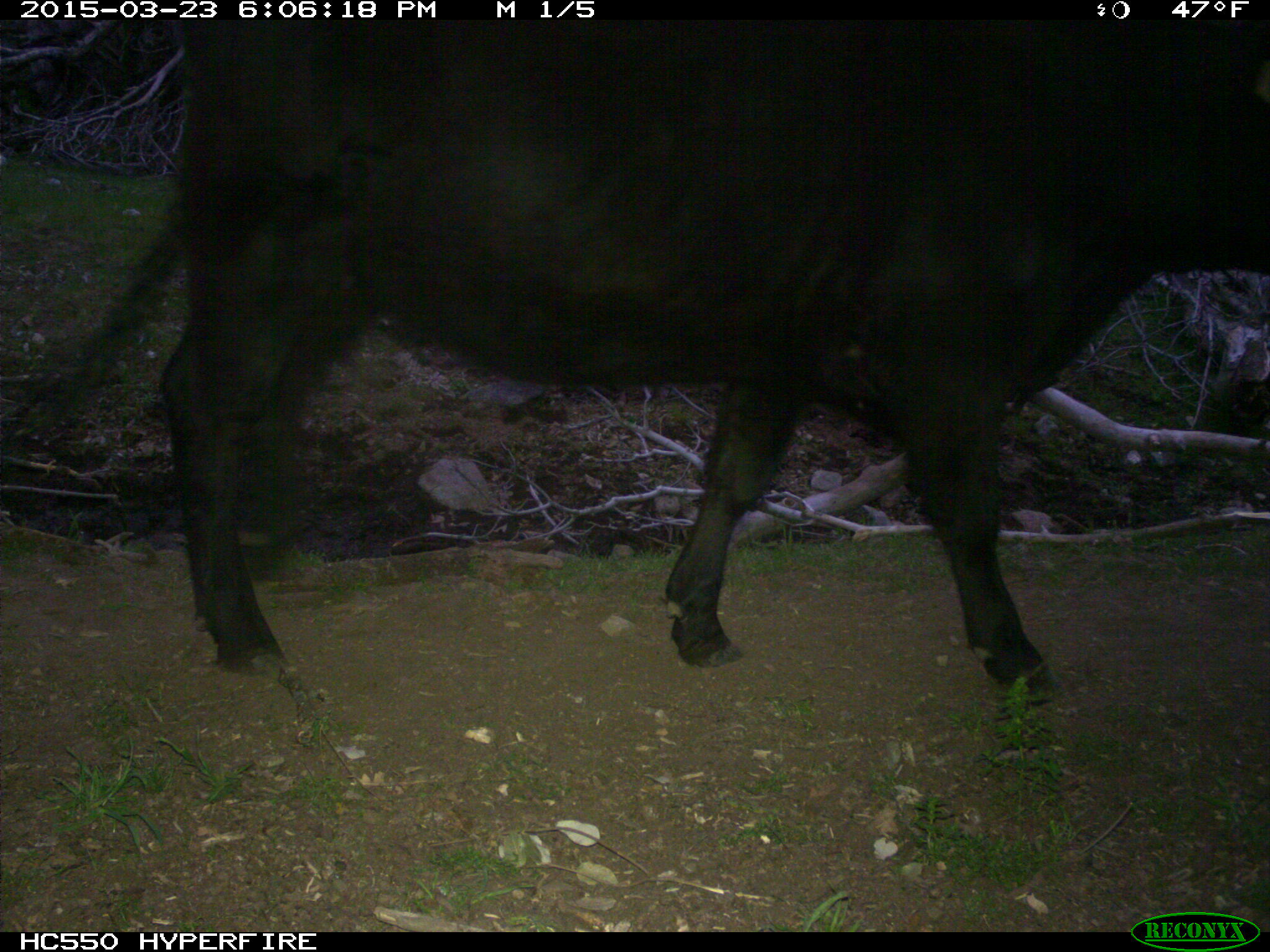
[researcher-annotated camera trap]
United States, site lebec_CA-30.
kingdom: Animalia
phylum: Chordata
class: Mammalia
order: Artiodactyla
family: Bovidae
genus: Bos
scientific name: Bos taurus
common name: domestic cow